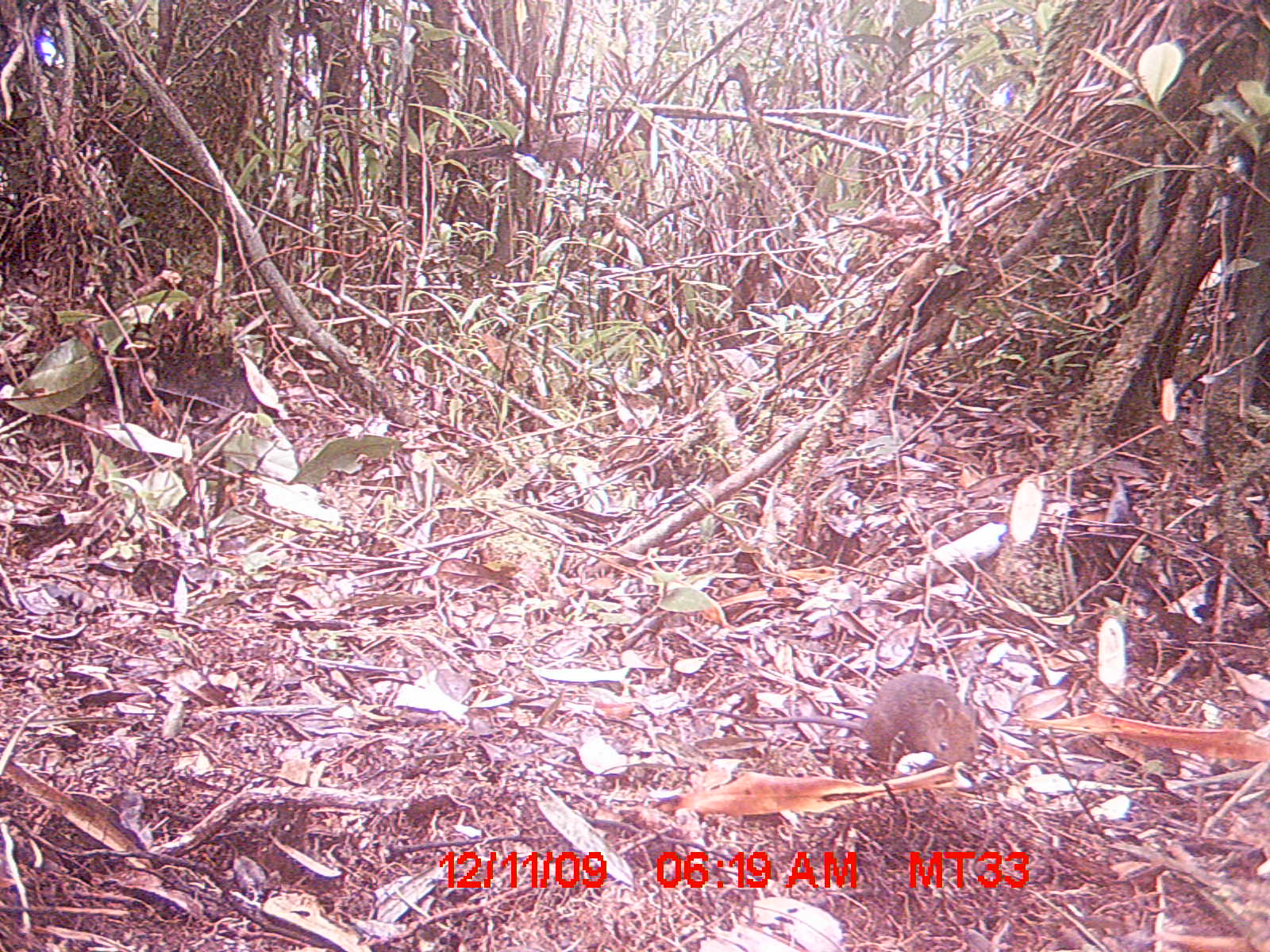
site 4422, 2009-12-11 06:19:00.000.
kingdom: Animalia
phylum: Chordata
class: Mammalia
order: Rodentia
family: Nesomyidae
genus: Hypogeomys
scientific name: Hypogeomys antimena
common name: malagasy giant rat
Hypogeomys antimena (malagasy giant rat), count 1.